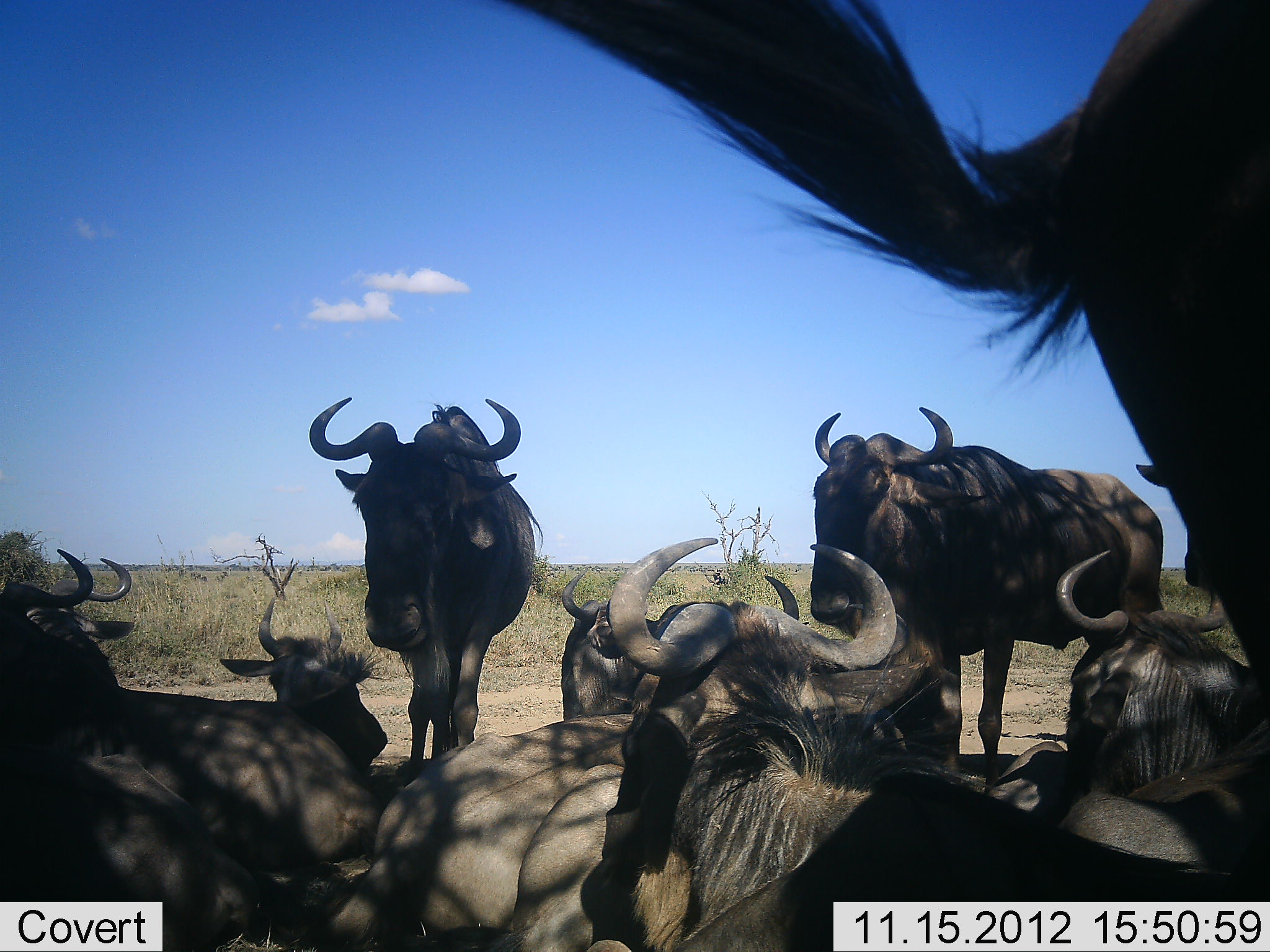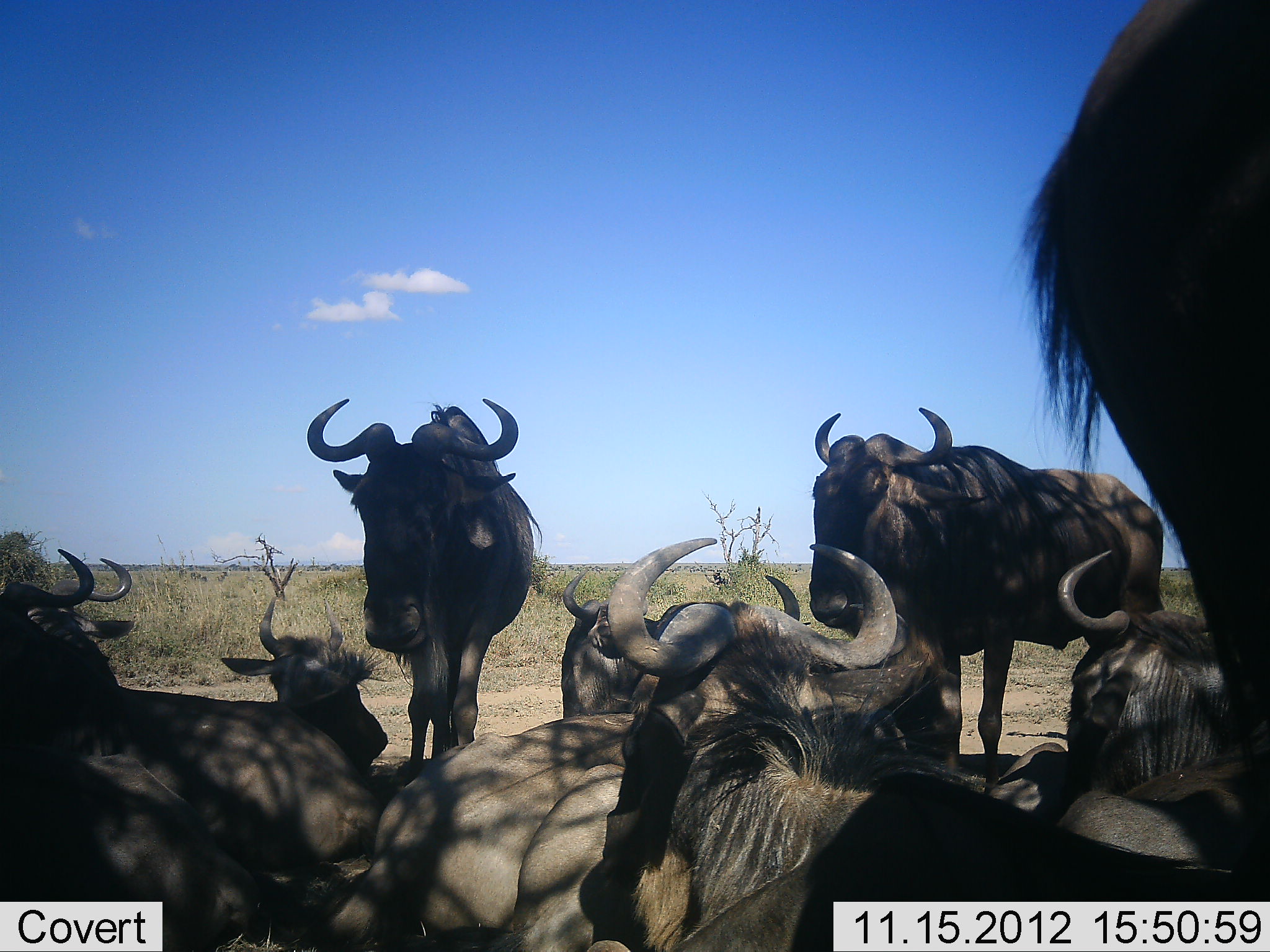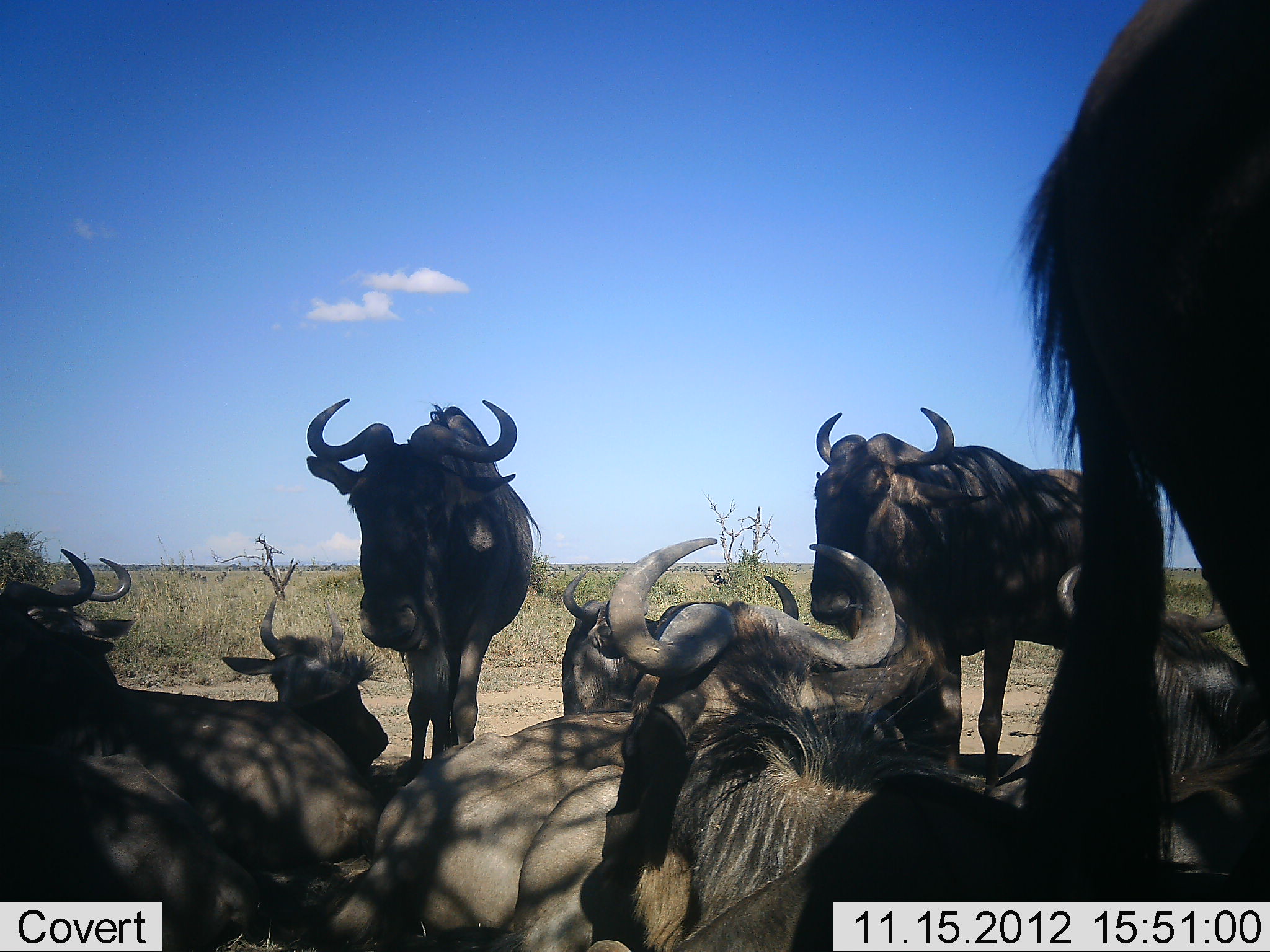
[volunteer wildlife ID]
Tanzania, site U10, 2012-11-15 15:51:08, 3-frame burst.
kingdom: Animalia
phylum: Chordata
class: Mammalia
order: Artiodactyla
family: Bovidae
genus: Connochaetes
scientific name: Connochaetes taurinus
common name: blue wildebeest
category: wildebeest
Wildebeest (blue wildebeest) (Connochaetes taurinus), count 10. Behavior (volunteer vote fractions): standing 70%, resting 90%, moving 0%, interacting 20%. Young present (vote fraction): 10%. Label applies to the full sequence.